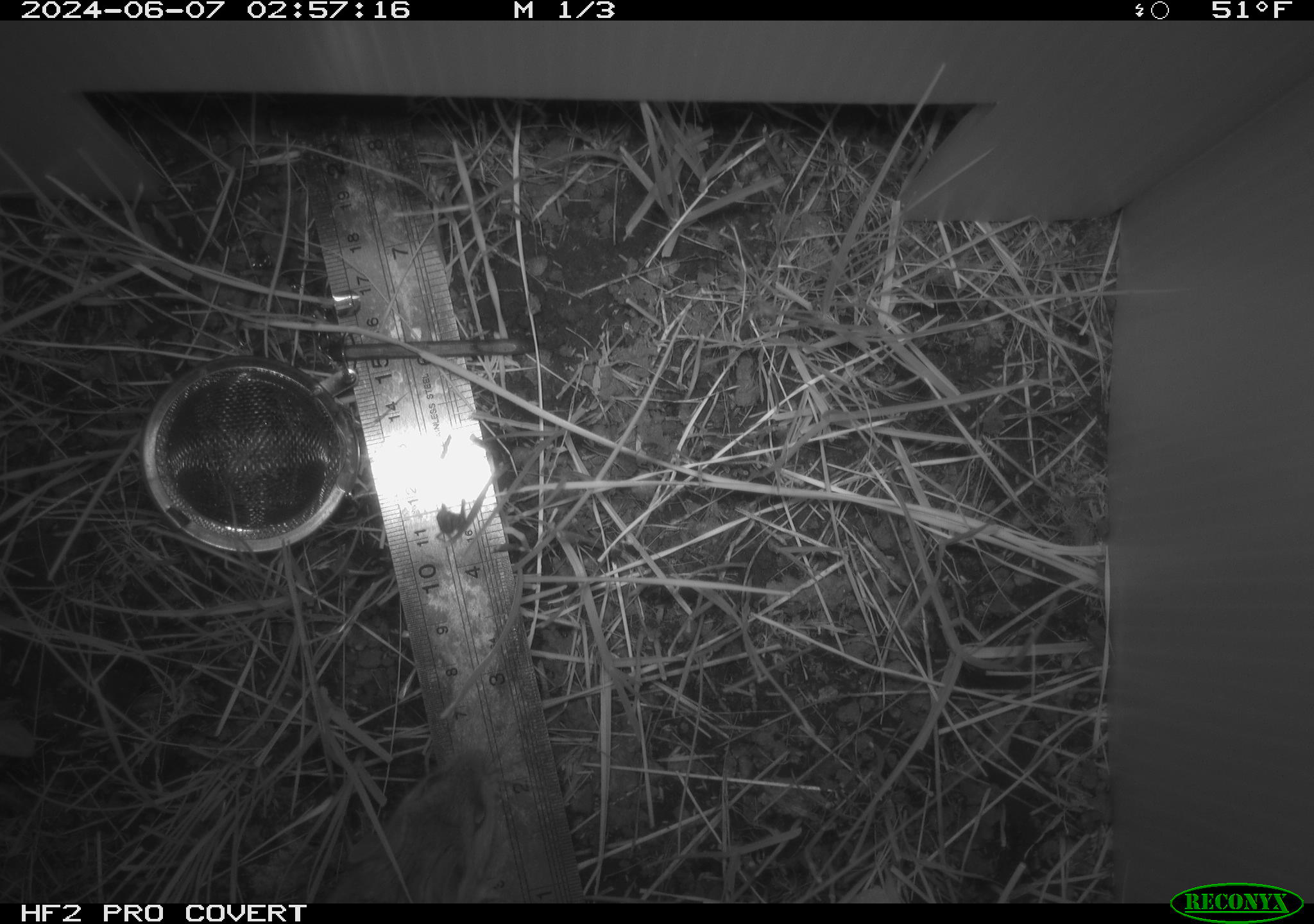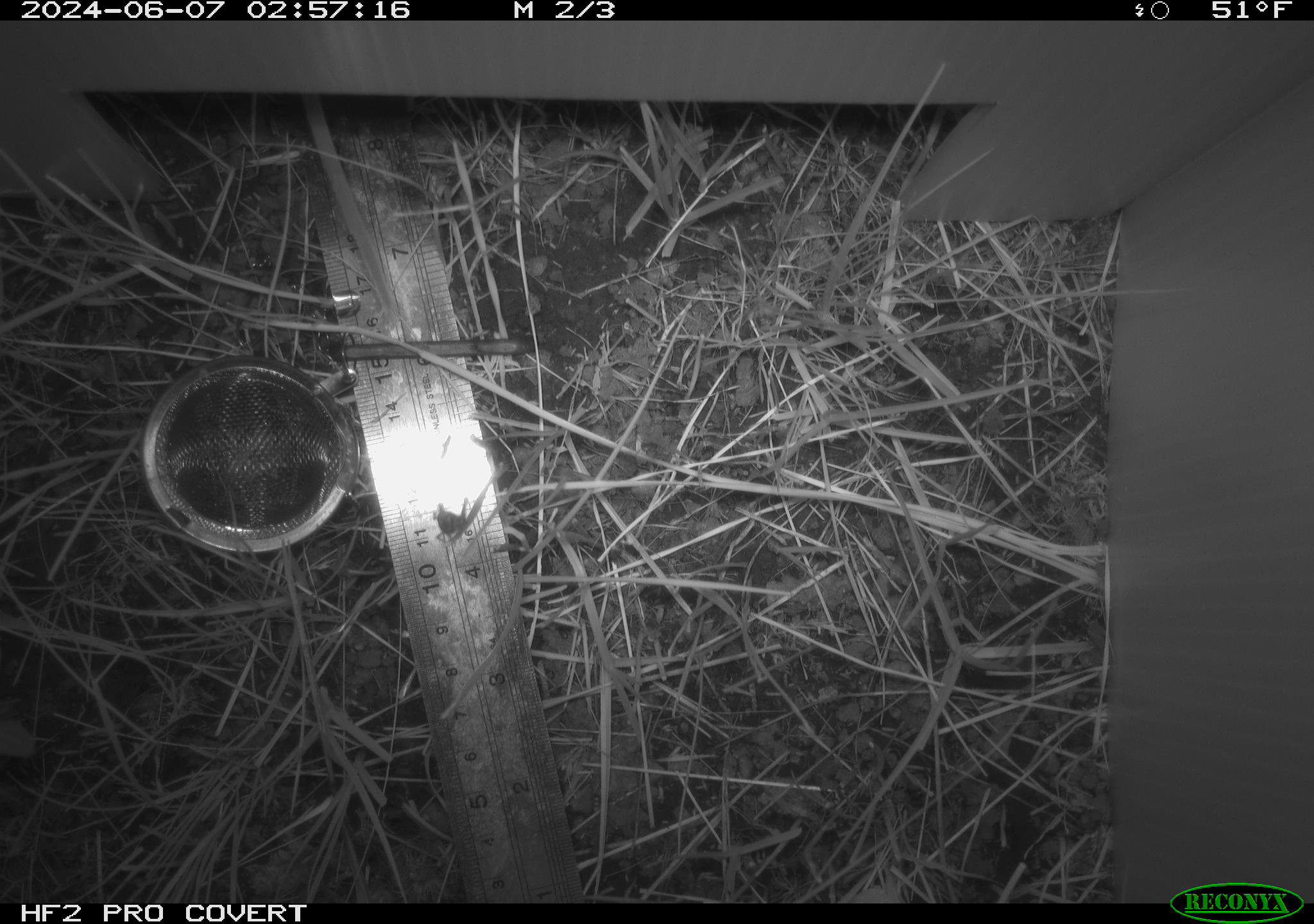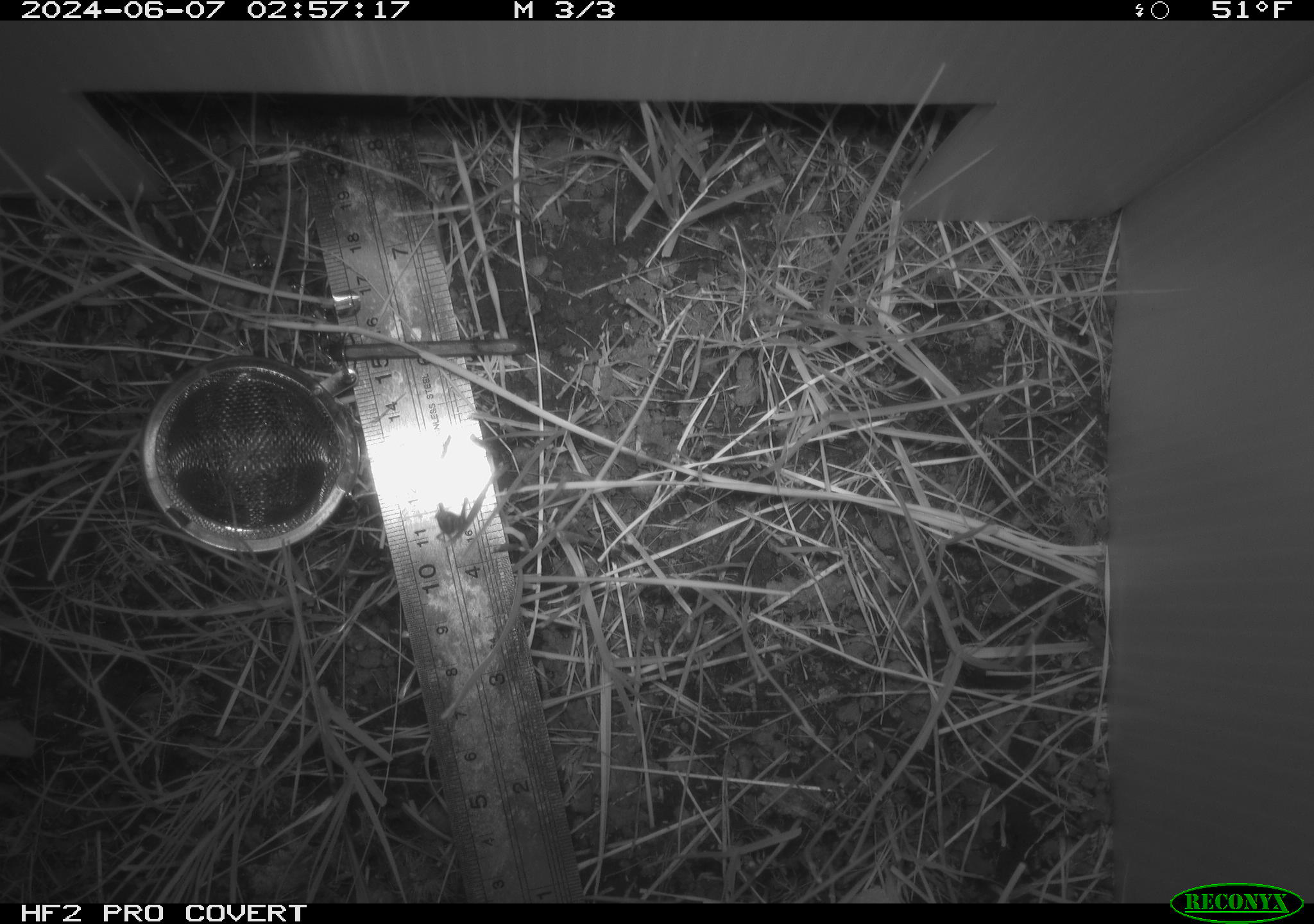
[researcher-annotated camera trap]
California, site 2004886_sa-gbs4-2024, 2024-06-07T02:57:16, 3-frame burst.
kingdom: Animalia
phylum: Chordata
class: Mammalia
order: Rodentia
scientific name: Rodentia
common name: mouse species